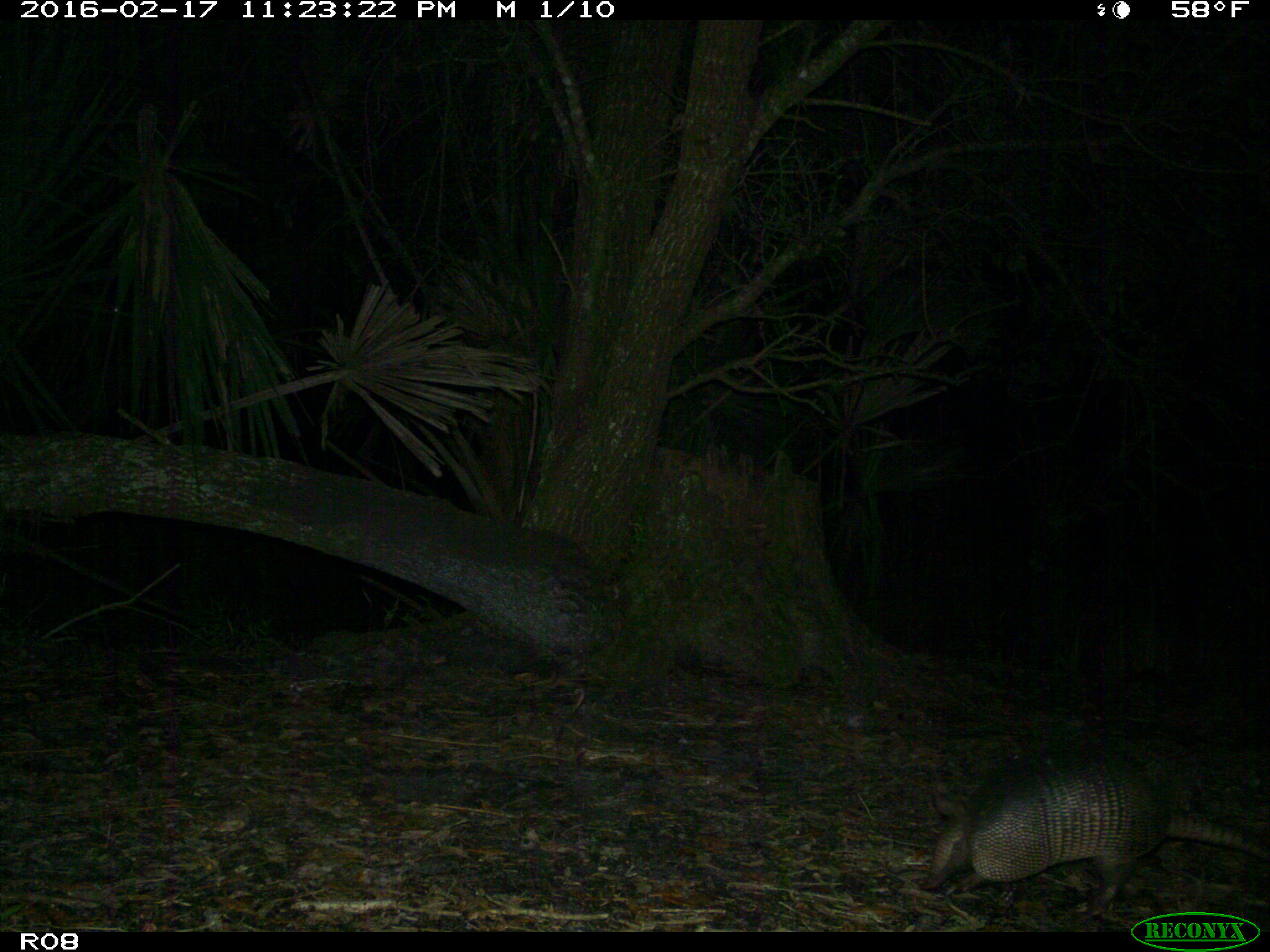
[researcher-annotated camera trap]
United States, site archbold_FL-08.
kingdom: Animalia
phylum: Chordata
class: Mammalia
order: Cingulata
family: Dasypodidae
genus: Dasypus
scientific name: Dasypus novemcinctus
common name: nine-banded armadillo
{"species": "Dasypus novemcinctus (nine-banded armadillo)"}